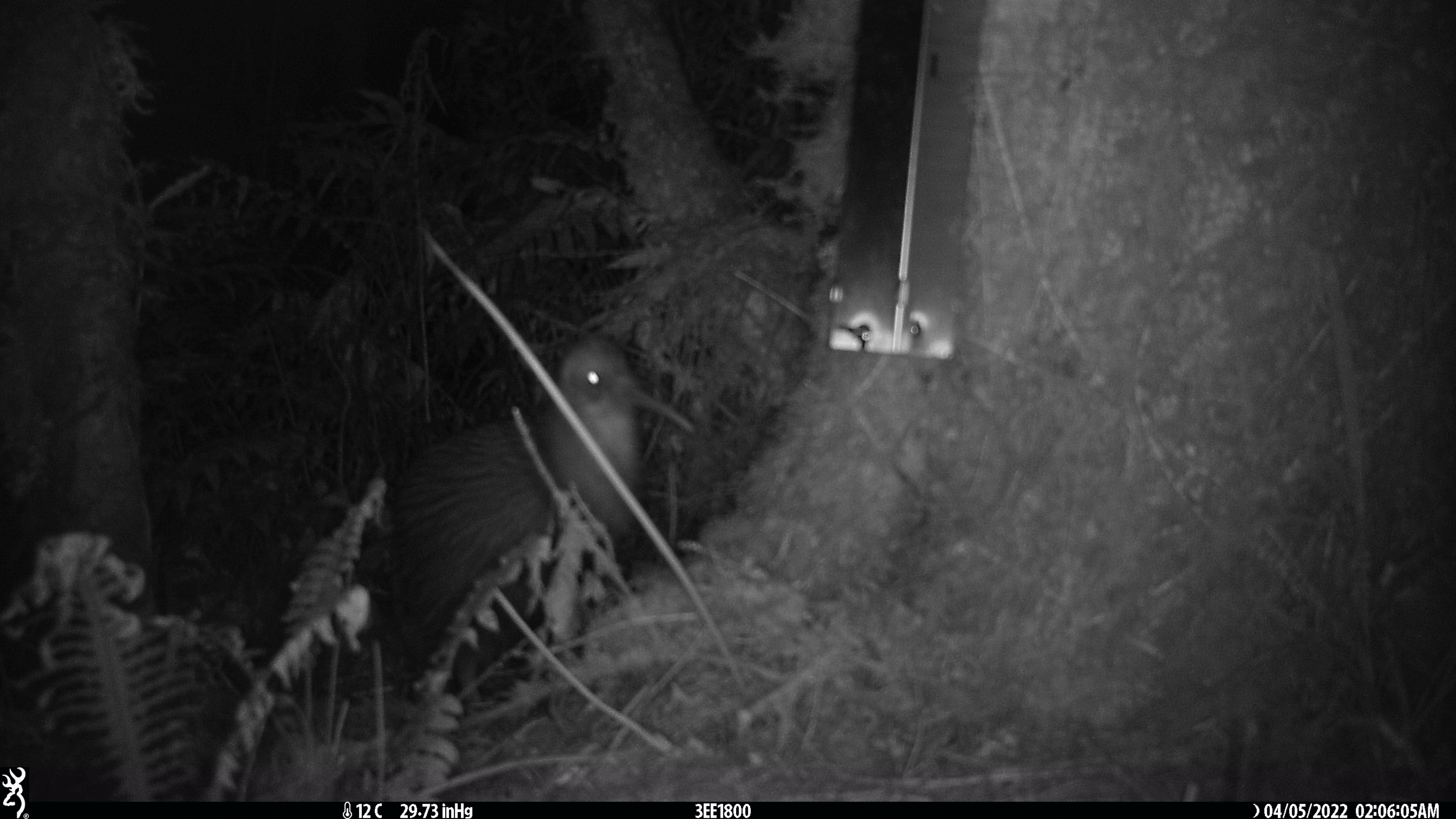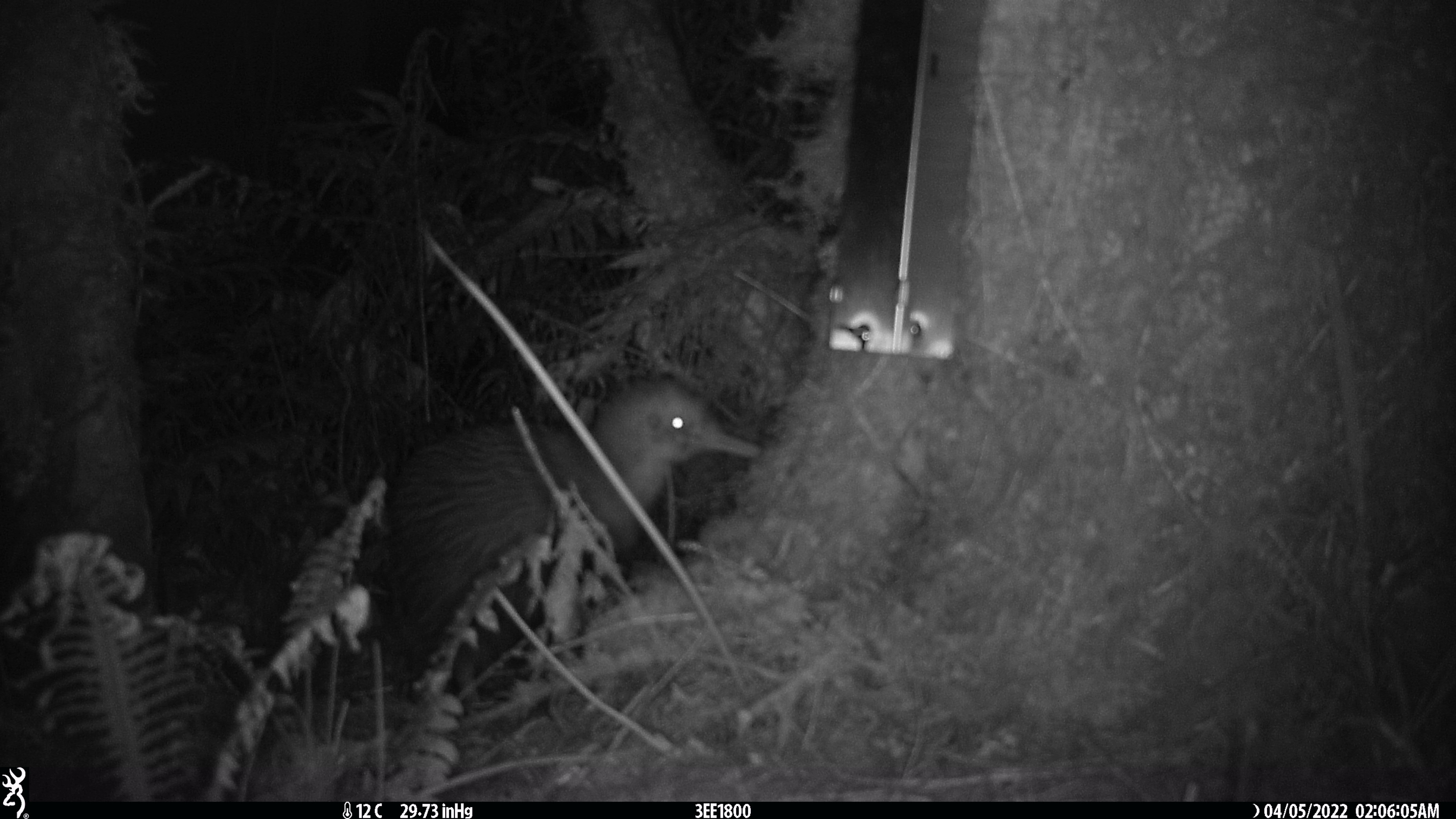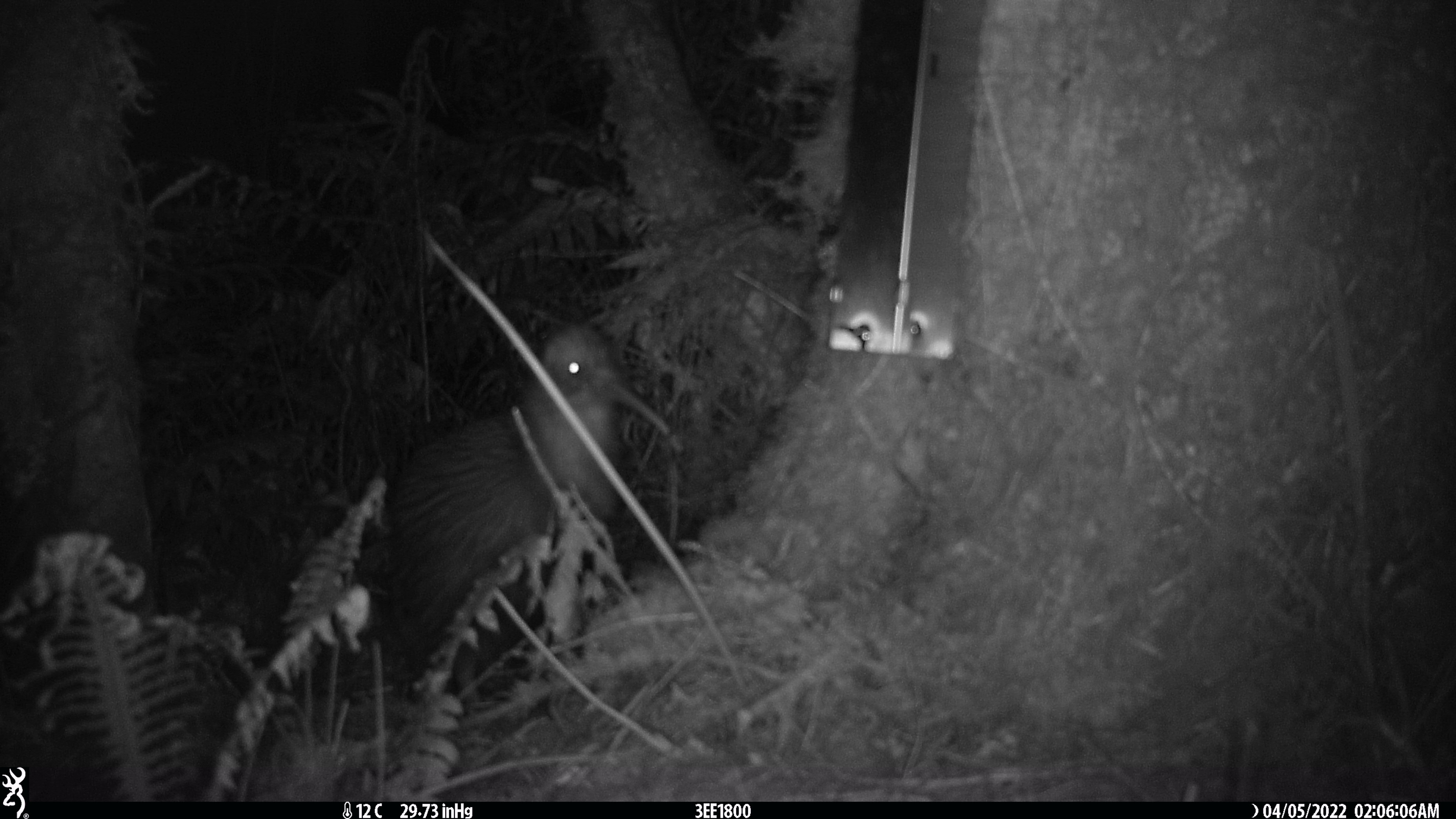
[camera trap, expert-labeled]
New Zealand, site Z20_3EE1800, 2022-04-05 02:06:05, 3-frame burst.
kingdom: Animalia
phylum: Chordata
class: Aves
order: Apterygiformes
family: Apterygidae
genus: Apteryx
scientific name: Apteryx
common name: kiwi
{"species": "kiwi (Apteryx)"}